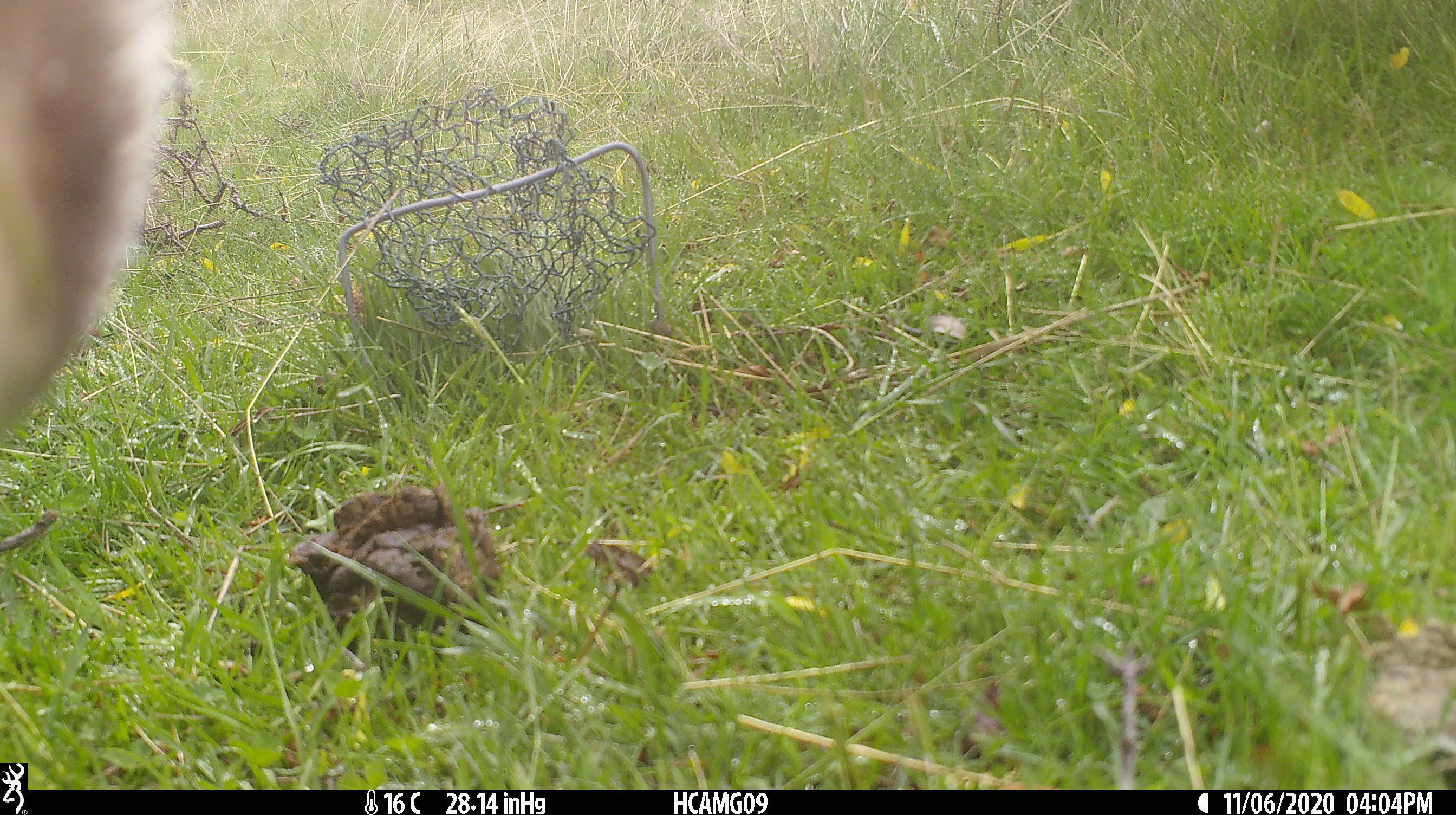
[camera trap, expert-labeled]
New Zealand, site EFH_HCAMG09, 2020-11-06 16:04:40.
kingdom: Animalia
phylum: Chordata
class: Mammalia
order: Artiodactyla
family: Bovidae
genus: Bos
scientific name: Bos taurus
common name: domestic cow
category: cow